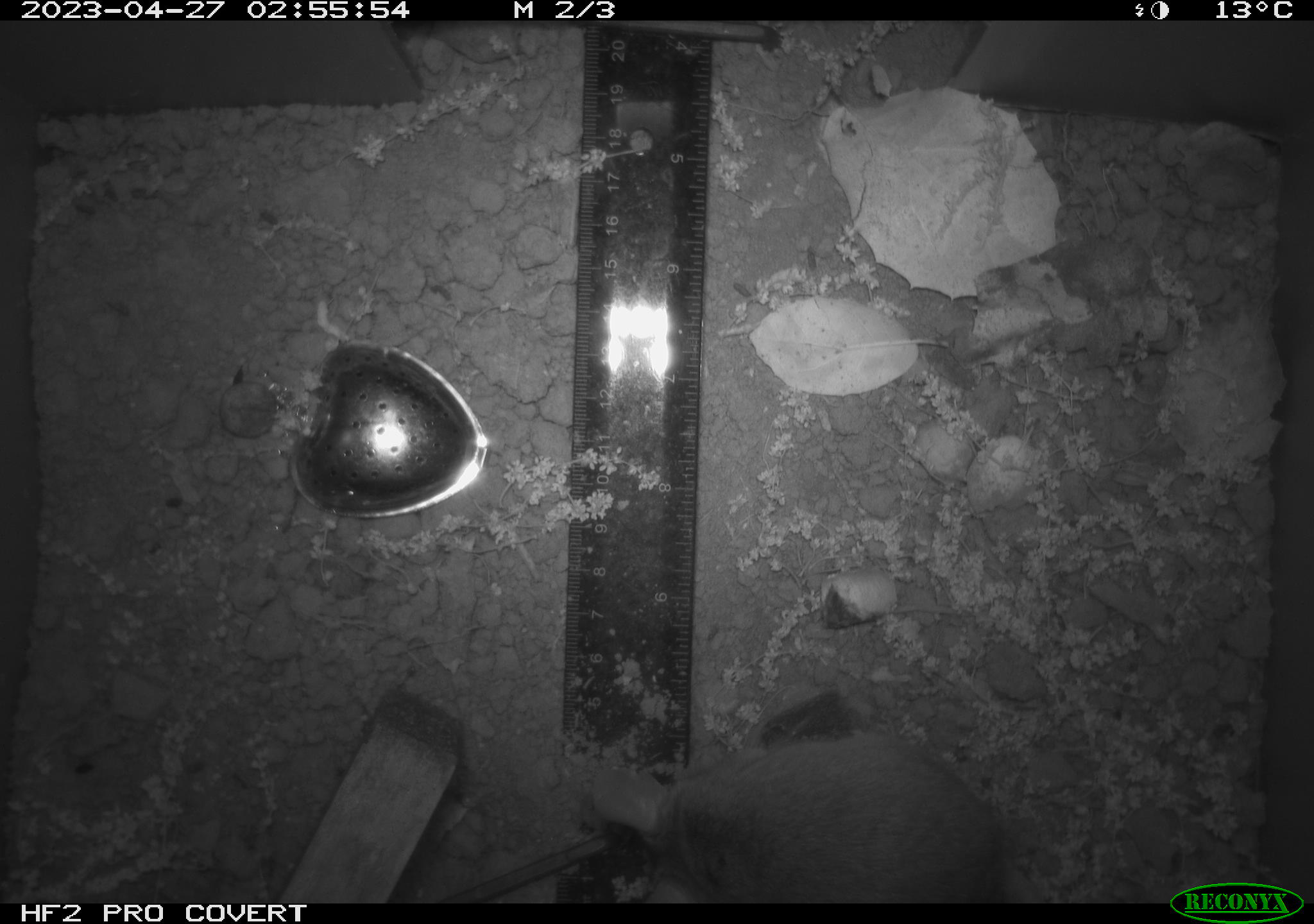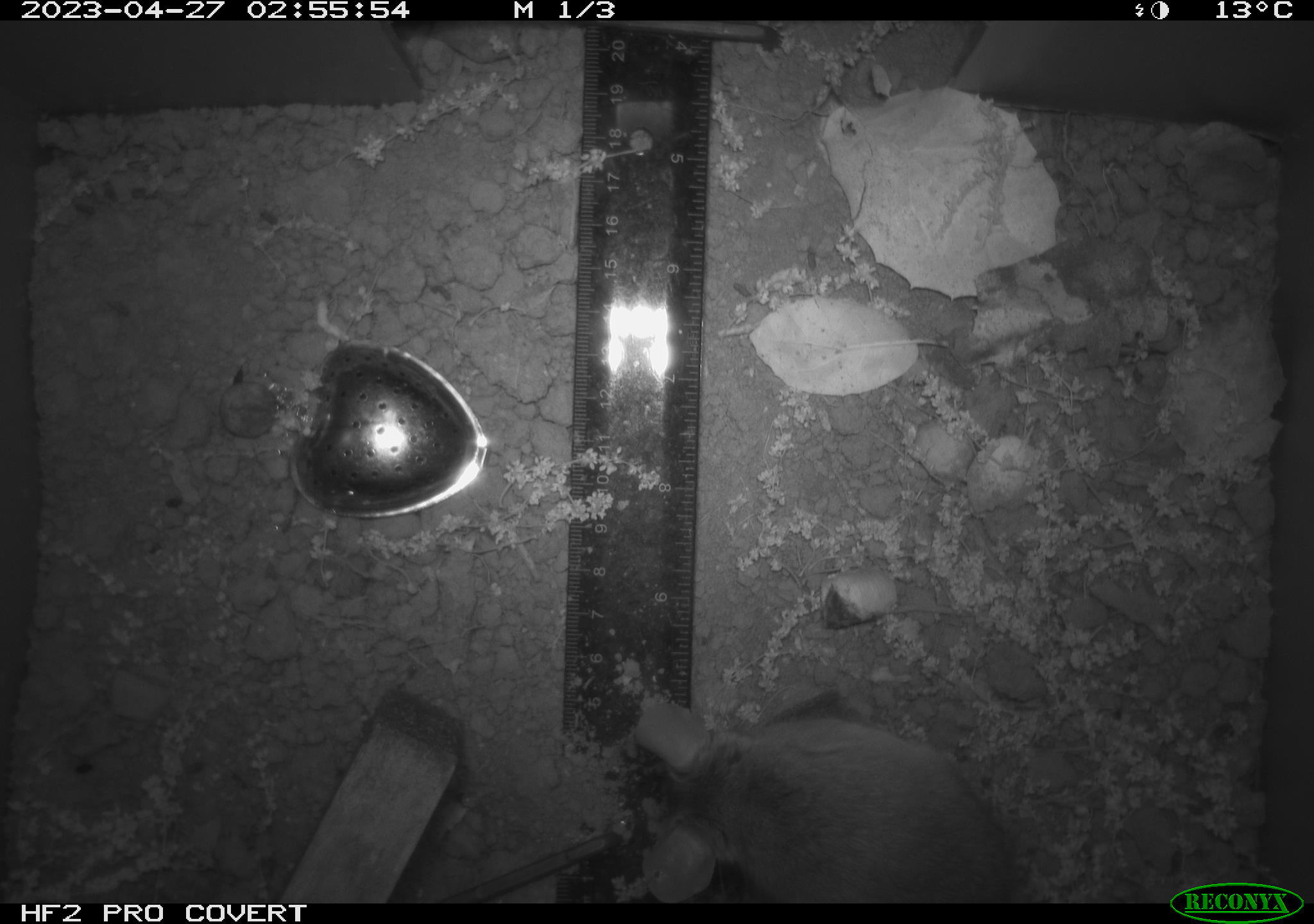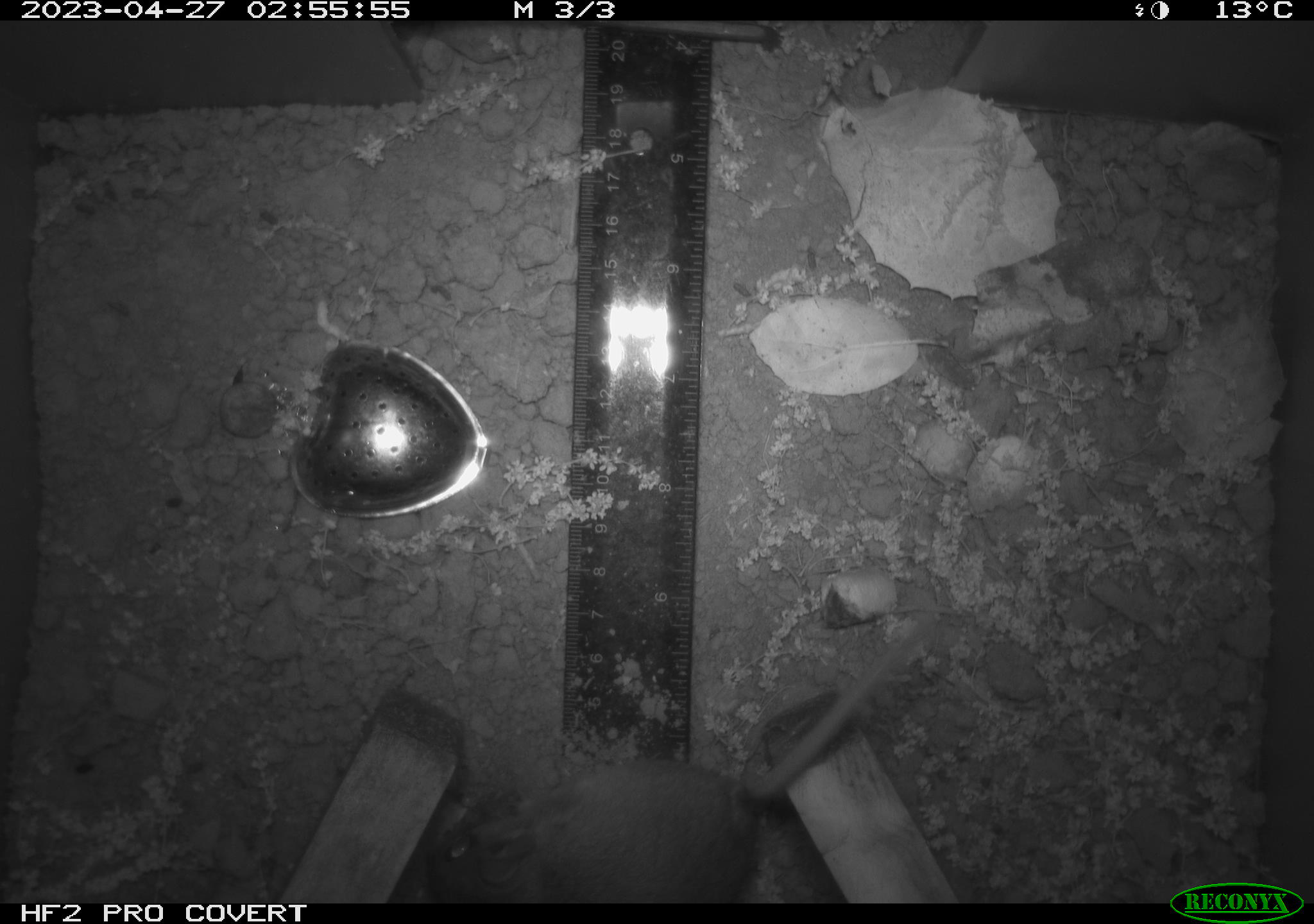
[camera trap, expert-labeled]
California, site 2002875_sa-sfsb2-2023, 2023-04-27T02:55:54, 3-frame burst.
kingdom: Animalia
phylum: Chordata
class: Mammalia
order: Rodentia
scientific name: Rodentia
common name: mouse species